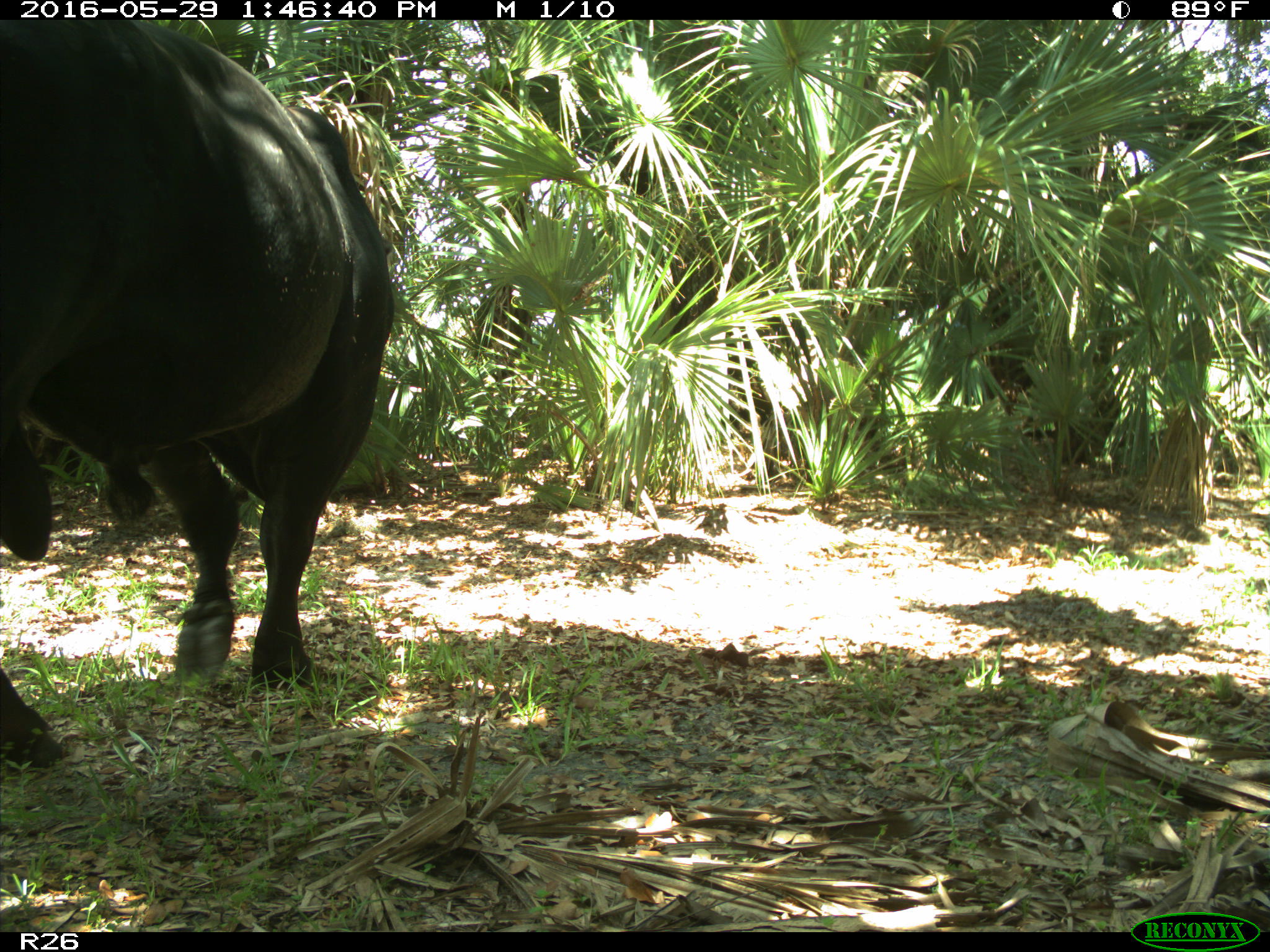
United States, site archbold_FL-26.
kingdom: Animalia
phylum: Chordata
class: Mammalia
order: Artiodactyla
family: Bovidae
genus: Bos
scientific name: Bos taurus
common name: domestic cow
Bos taurus (domestic cow).